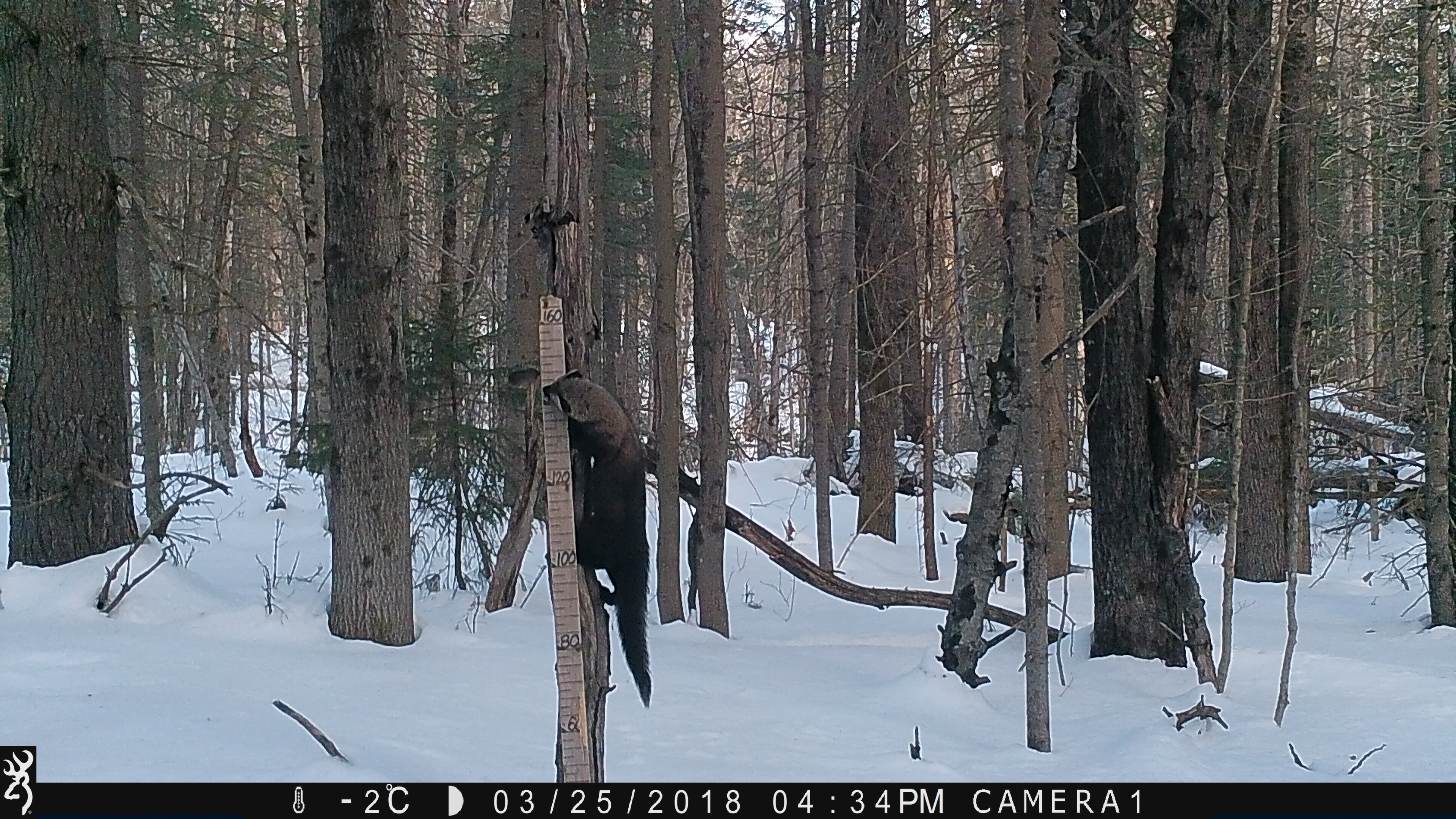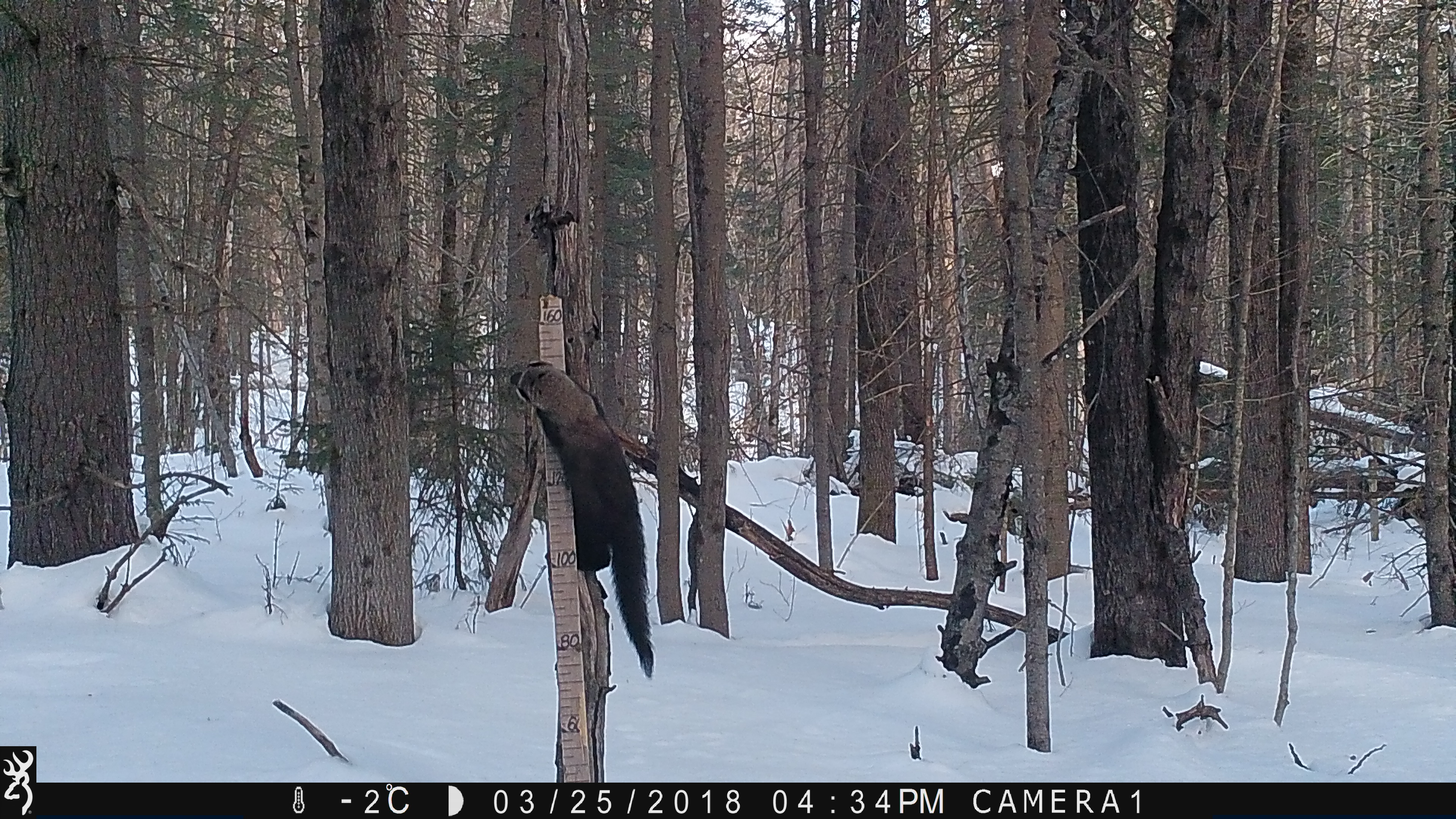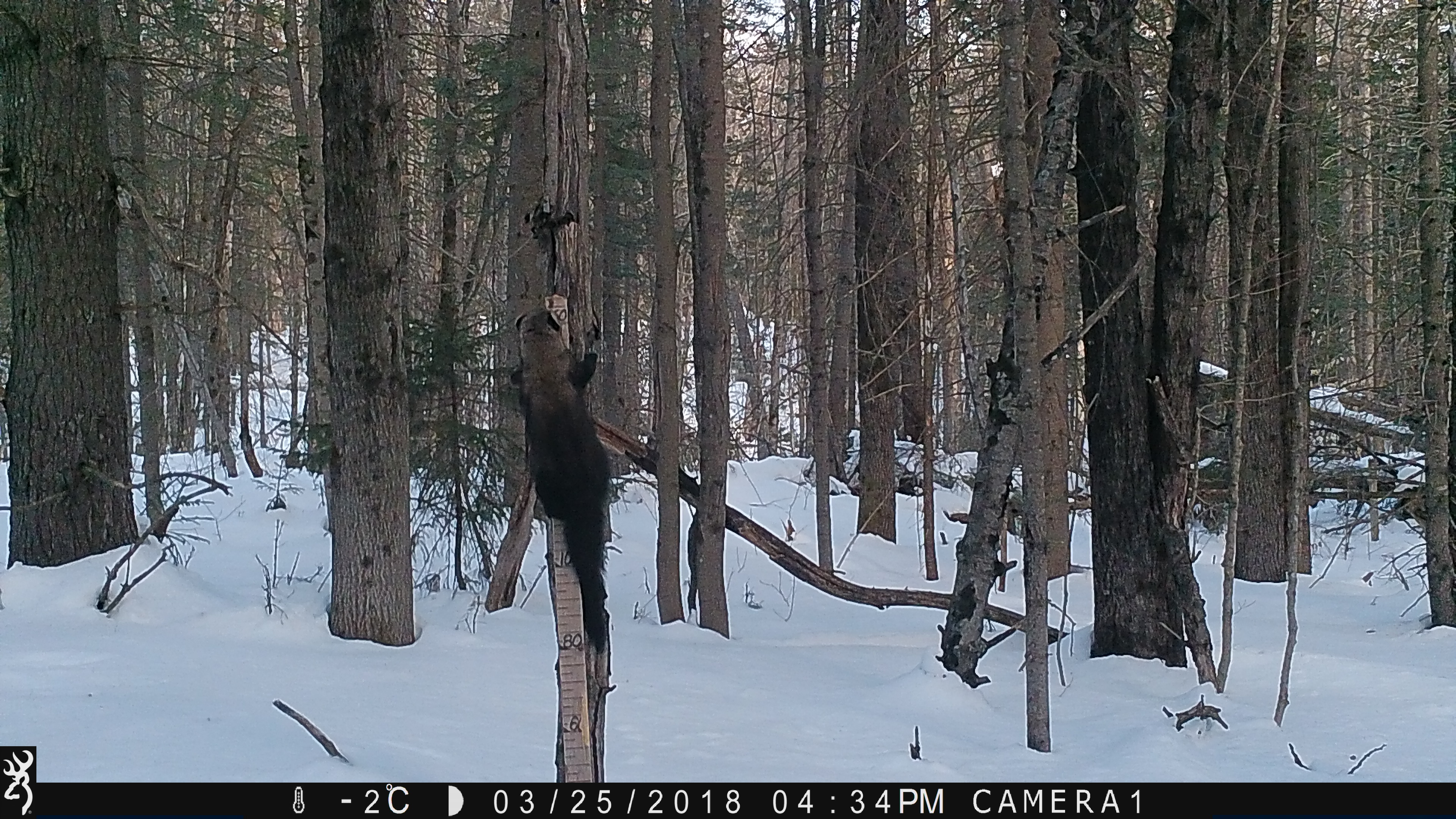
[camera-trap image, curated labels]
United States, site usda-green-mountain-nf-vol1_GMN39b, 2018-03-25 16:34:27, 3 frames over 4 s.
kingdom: Animalia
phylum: Chordata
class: Mammalia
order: Carnivora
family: Mustelidae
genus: Pekania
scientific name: Pekania pennanti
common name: fisher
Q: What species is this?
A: Fisher (Pekania pennanti).